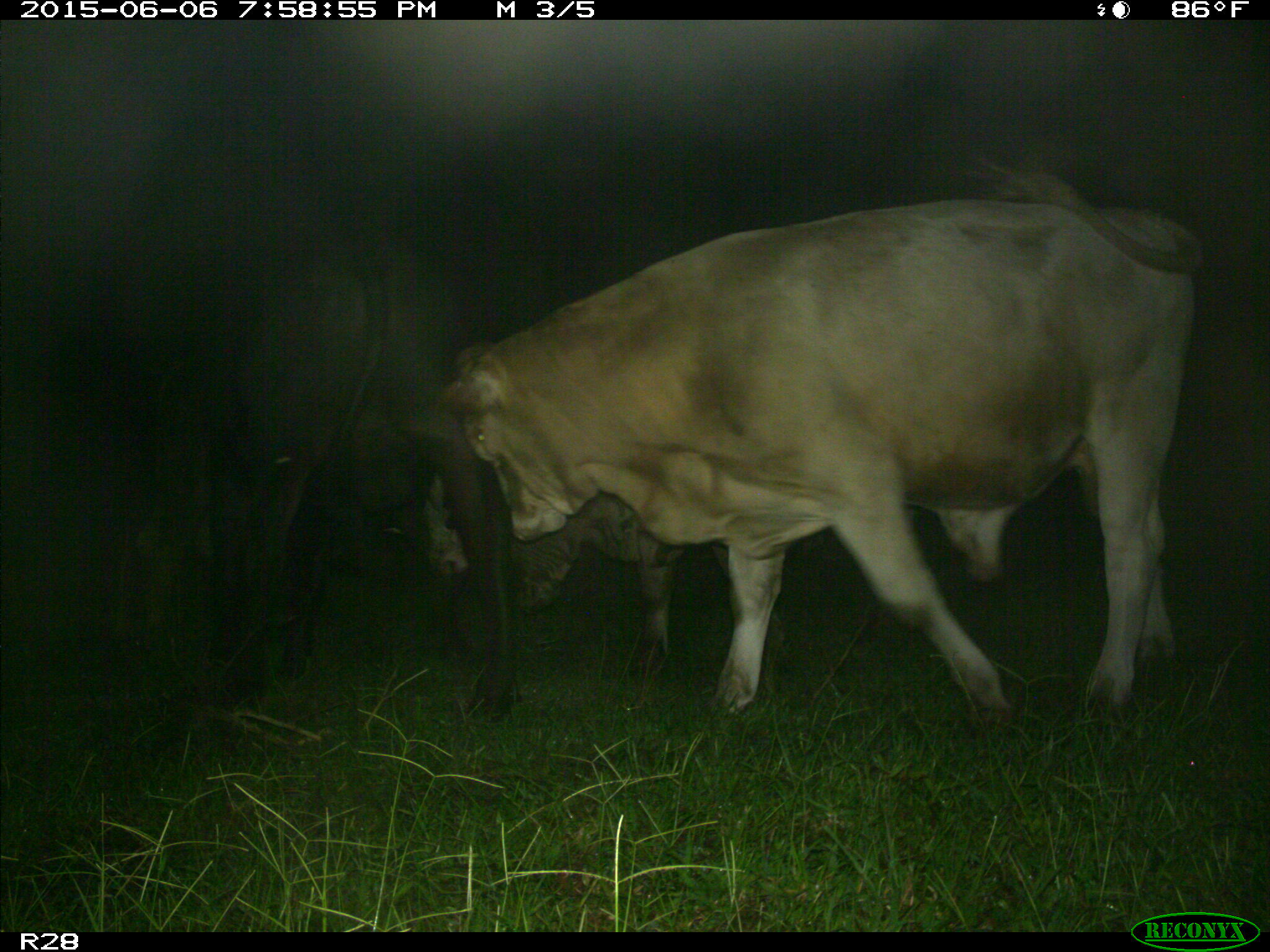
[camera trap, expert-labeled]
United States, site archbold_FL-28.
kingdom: Animalia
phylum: Chordata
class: Mammalia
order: Artiodactyla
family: Bovidae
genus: Bos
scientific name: Bos taurus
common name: domestic cow